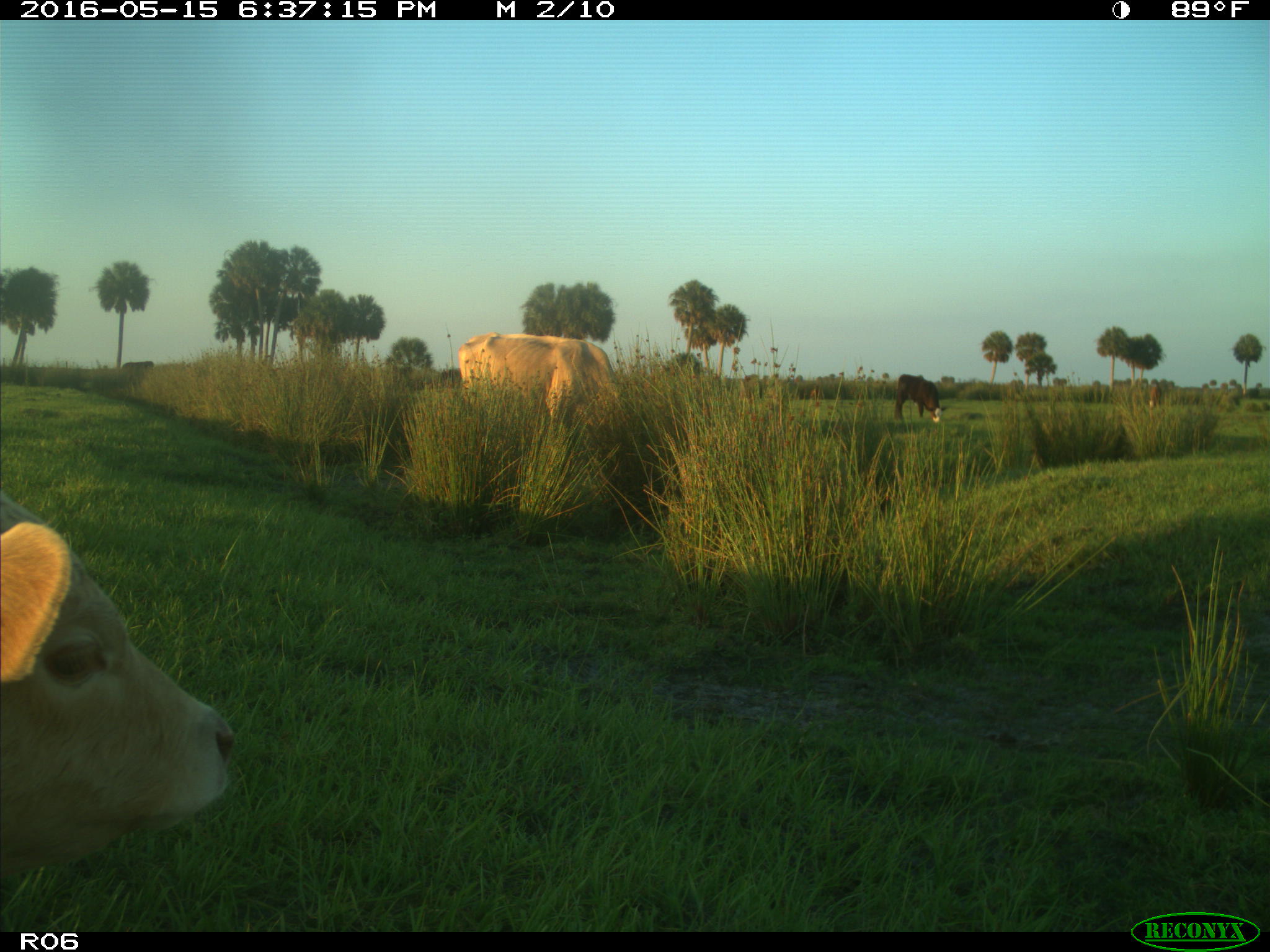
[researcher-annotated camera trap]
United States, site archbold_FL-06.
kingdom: Animalia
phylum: Chordata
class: Mammalia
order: Artiodactyla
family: Bovidae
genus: Bos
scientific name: Bos taurus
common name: domestic cow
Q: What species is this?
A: Bos taurus (domestic cow).